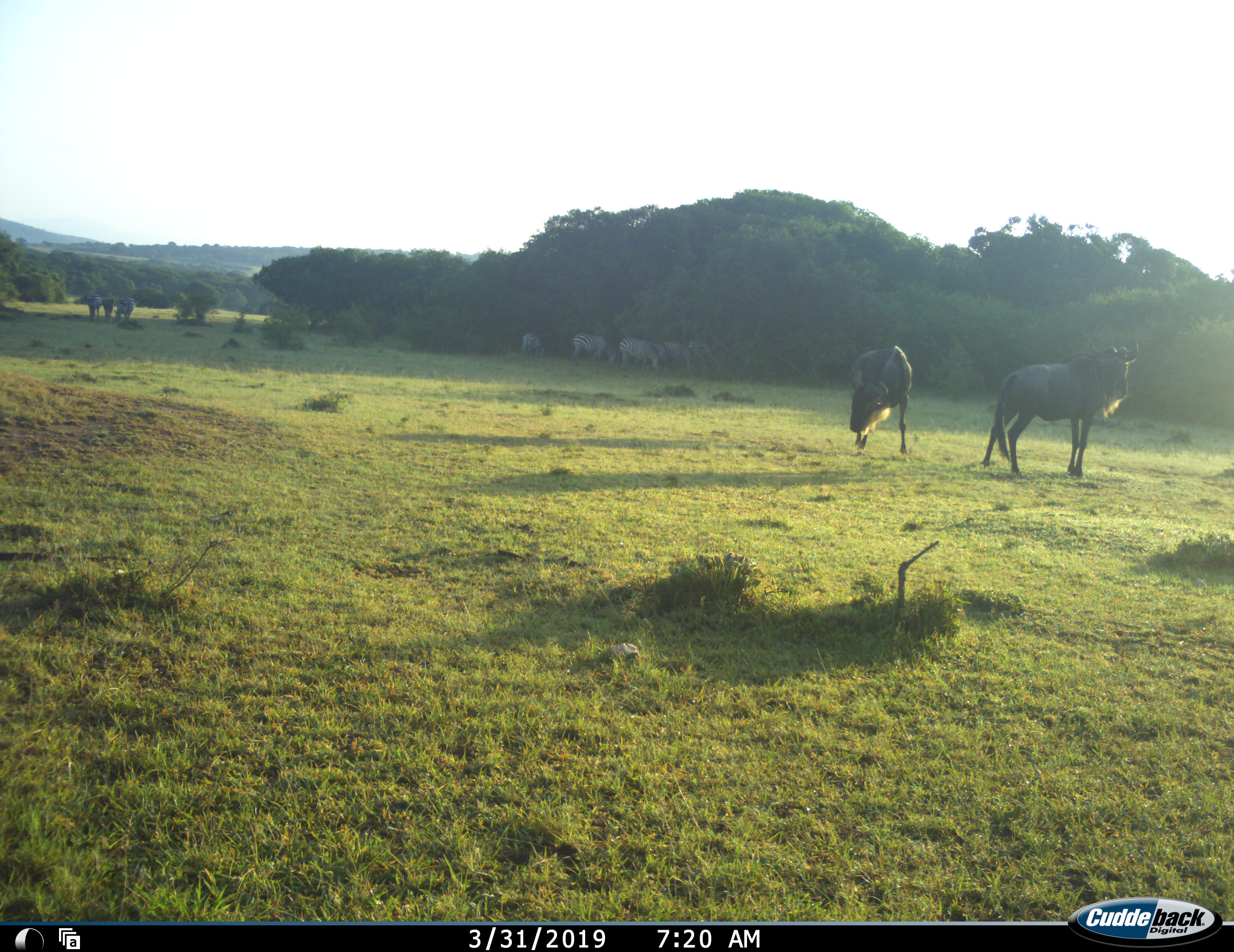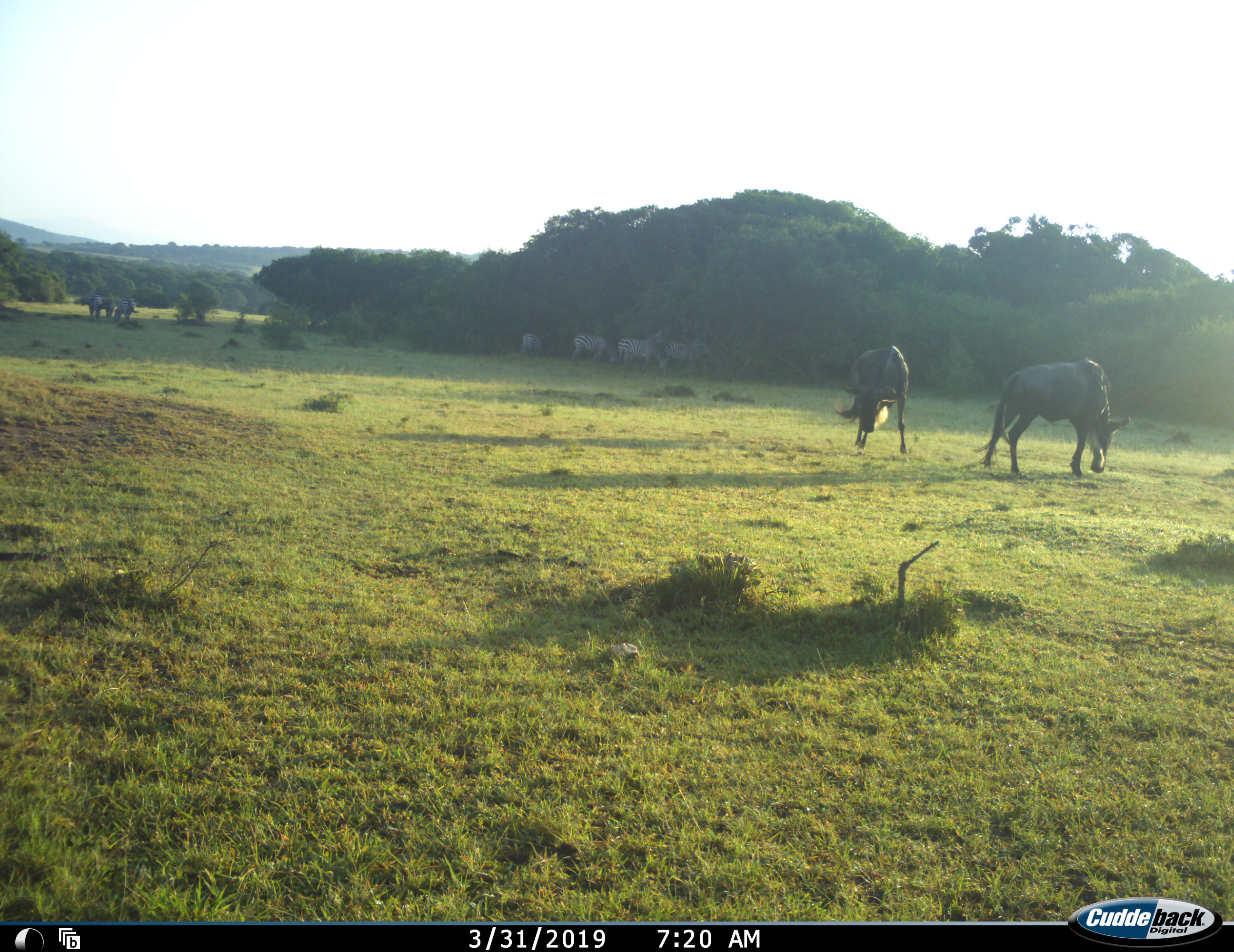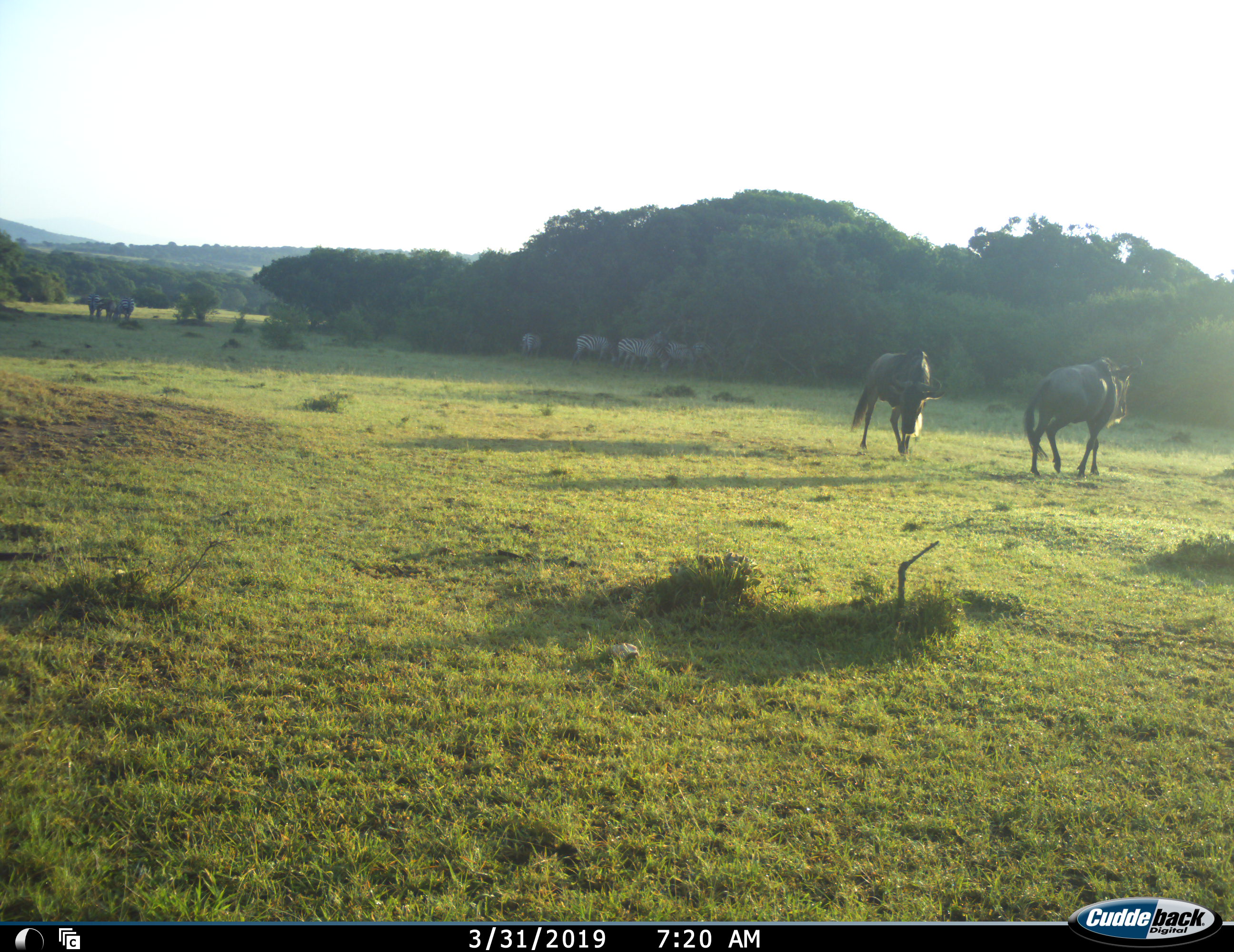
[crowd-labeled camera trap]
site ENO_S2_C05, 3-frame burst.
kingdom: Animalia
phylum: Chordata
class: Mammalia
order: Artiodactyla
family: Bovidae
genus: Connochaetes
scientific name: Connochaetes taurinus taurinus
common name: blue wildebeest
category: wildebeestblue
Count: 2.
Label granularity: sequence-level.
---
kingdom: Animalia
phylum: Chordata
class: Mammalia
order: Perissodactyla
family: Equidae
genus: Equus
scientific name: Equus quagga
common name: plains zebra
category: zebraplains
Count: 9.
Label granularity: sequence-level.